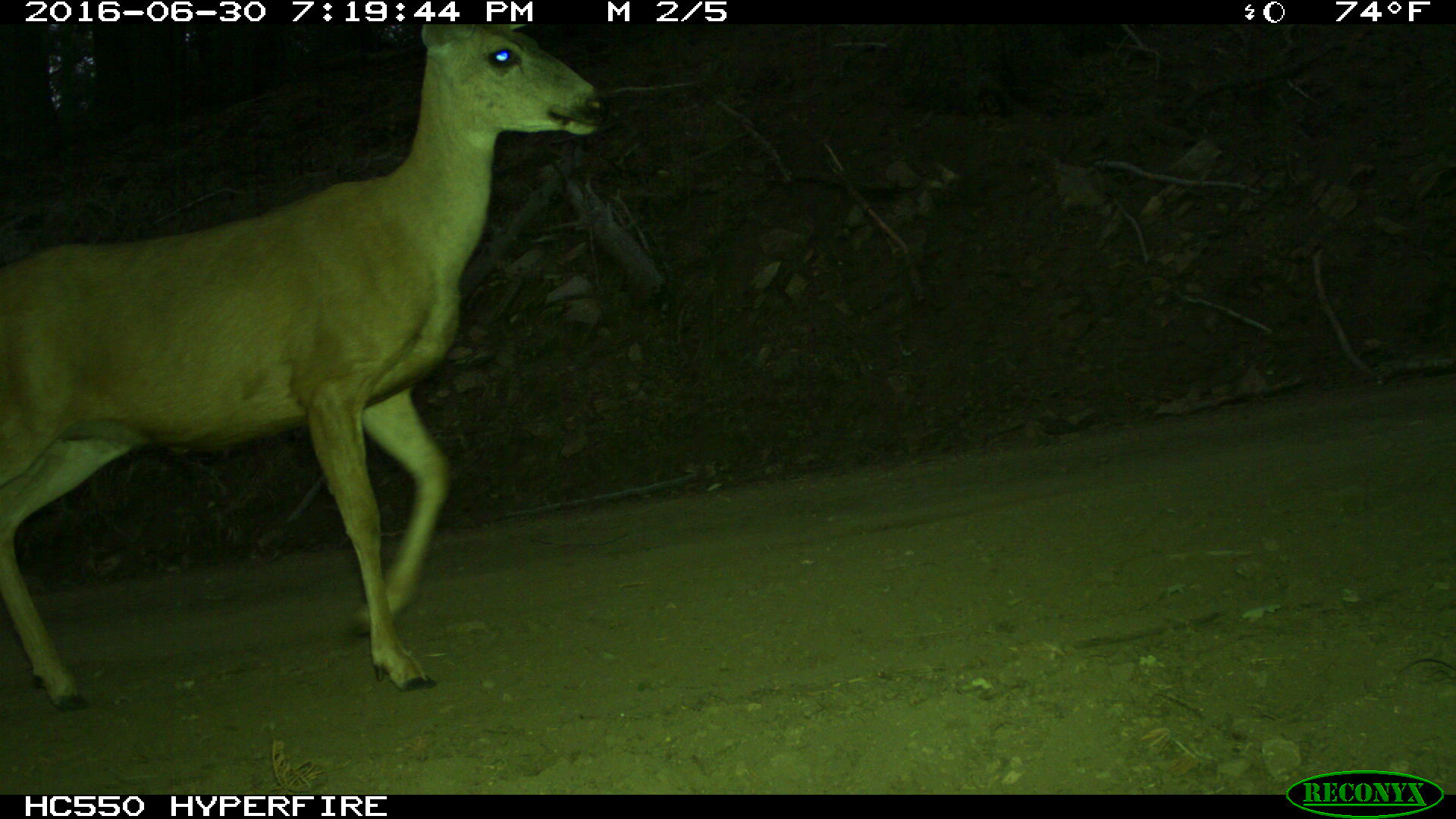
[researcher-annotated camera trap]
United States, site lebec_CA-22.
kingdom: Animalia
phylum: Chordata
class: Mammalia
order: Artiodactyla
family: Cervidae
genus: Odocoileus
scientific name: Odocoileus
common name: deer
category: unidentified deer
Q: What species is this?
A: Unidentified deer (deer) (Odocoileus).